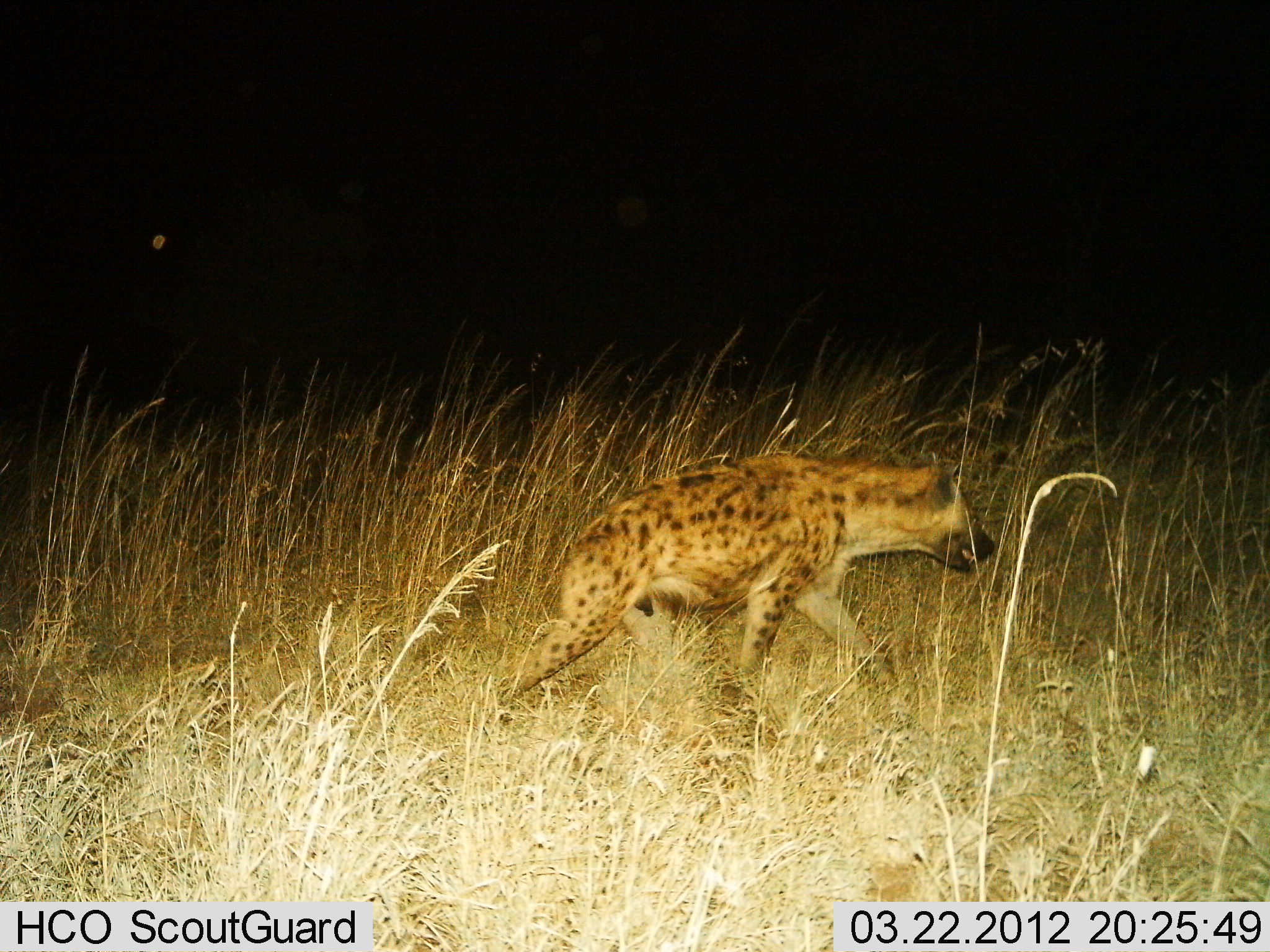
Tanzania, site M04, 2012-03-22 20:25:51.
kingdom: Animalia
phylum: Chordata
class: Mammalia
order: Carnivora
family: Hyaenidae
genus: Crocuta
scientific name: Crocuta crocuta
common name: spotted hyena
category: hyenaspotted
Hyenaspotted (spotted hyena) (Crocuta crocuta), count 1. Behavior (volunteer vote fractions): standing 6%, resting 0%, moving 100%, interacting 0%. Young present (vote fraction): 0%. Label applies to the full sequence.